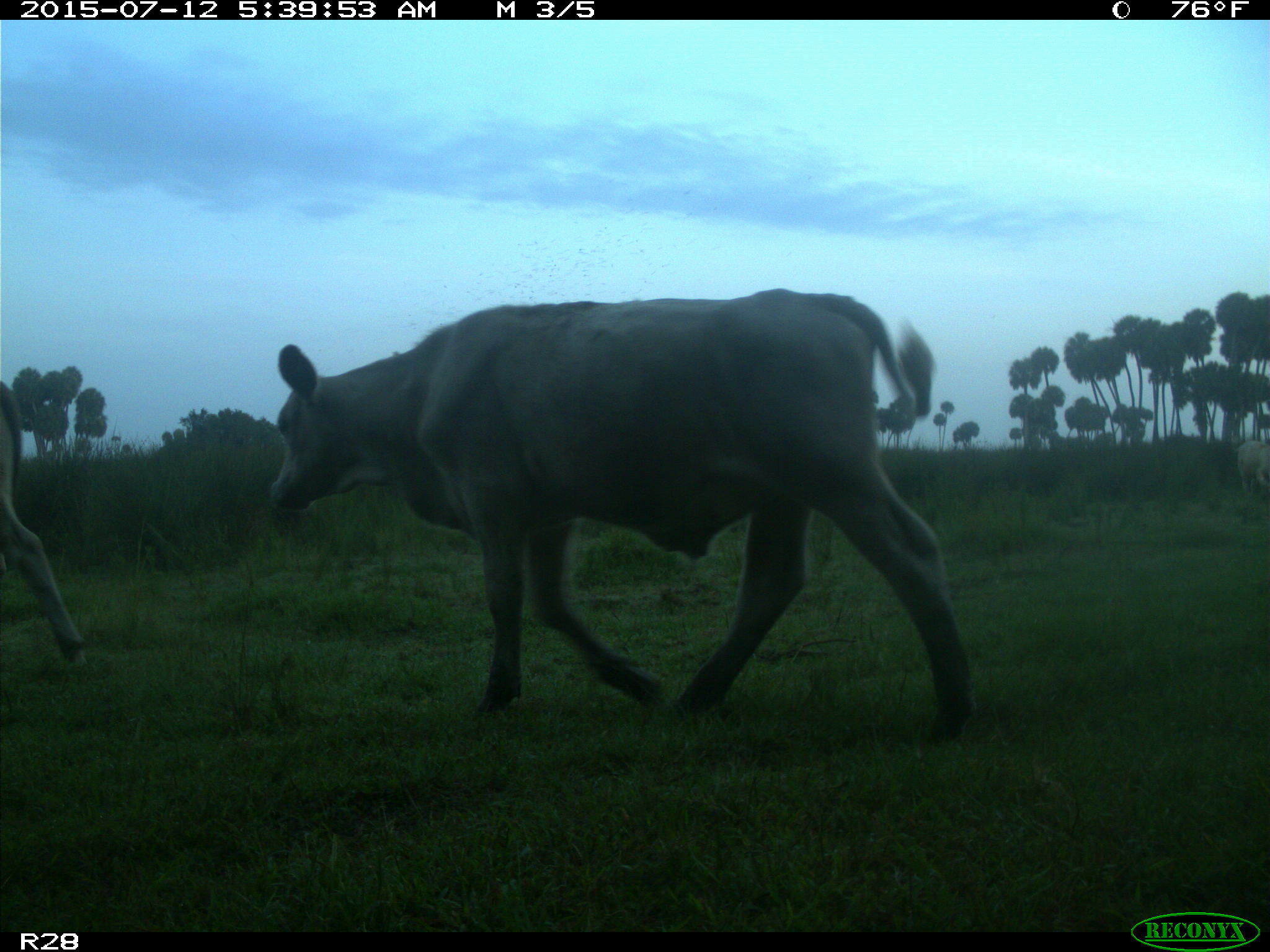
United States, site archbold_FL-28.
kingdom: Animalia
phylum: Chordata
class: Mammalia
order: Artiodactyla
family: Bovidae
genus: Bos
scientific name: Bos taurus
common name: domestic cow